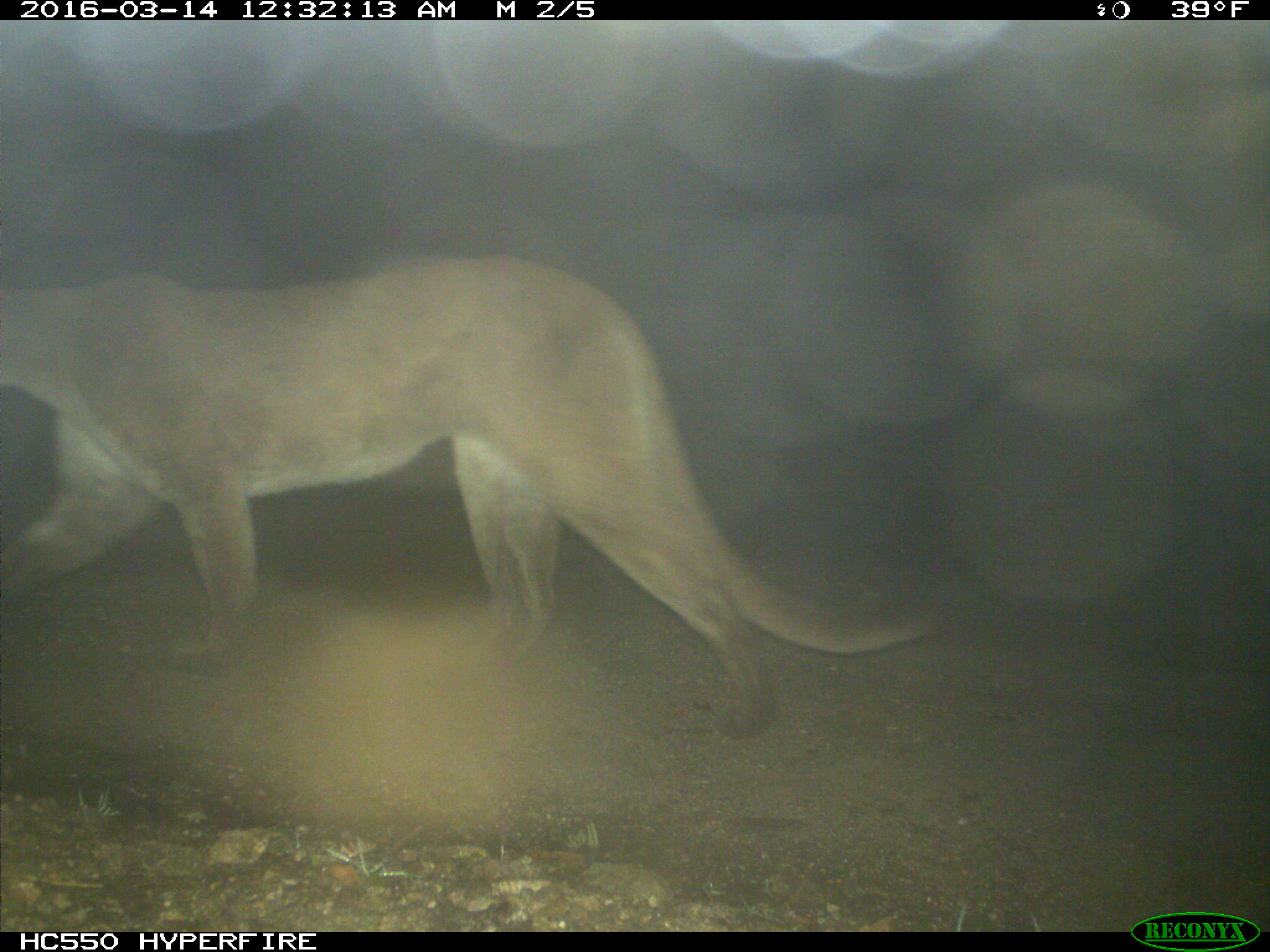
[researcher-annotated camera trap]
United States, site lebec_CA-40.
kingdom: Animalia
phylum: Chordata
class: Mammalia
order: Carnivora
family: Felidae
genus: Puma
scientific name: Puma concolor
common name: mountain lion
Puma concolor (mountain lion).